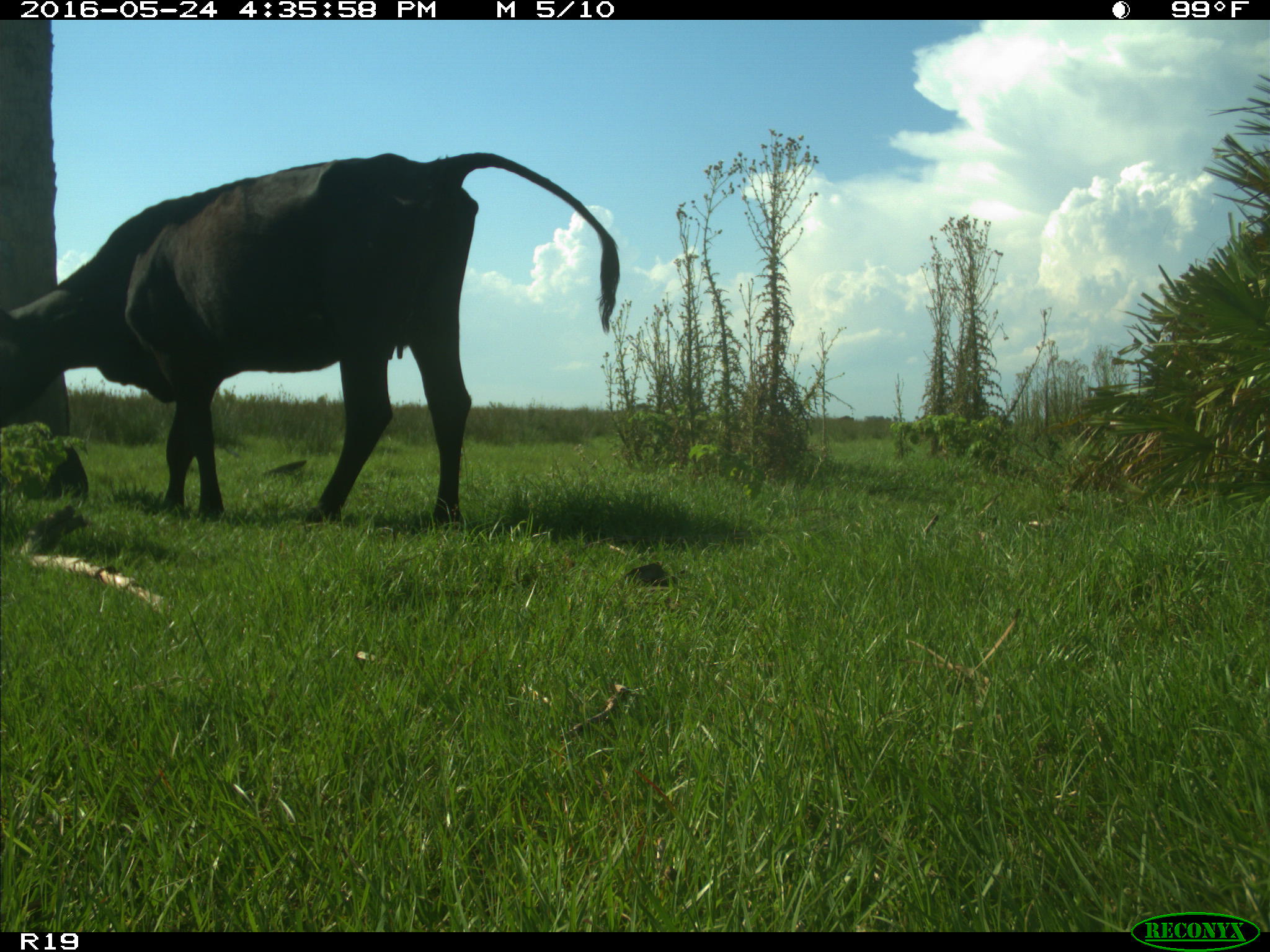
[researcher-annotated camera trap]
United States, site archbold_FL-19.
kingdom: Animalia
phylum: Chordata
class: Mammalia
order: Artiodactyla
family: Bovidae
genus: Bos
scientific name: Bos taurus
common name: domestic cow